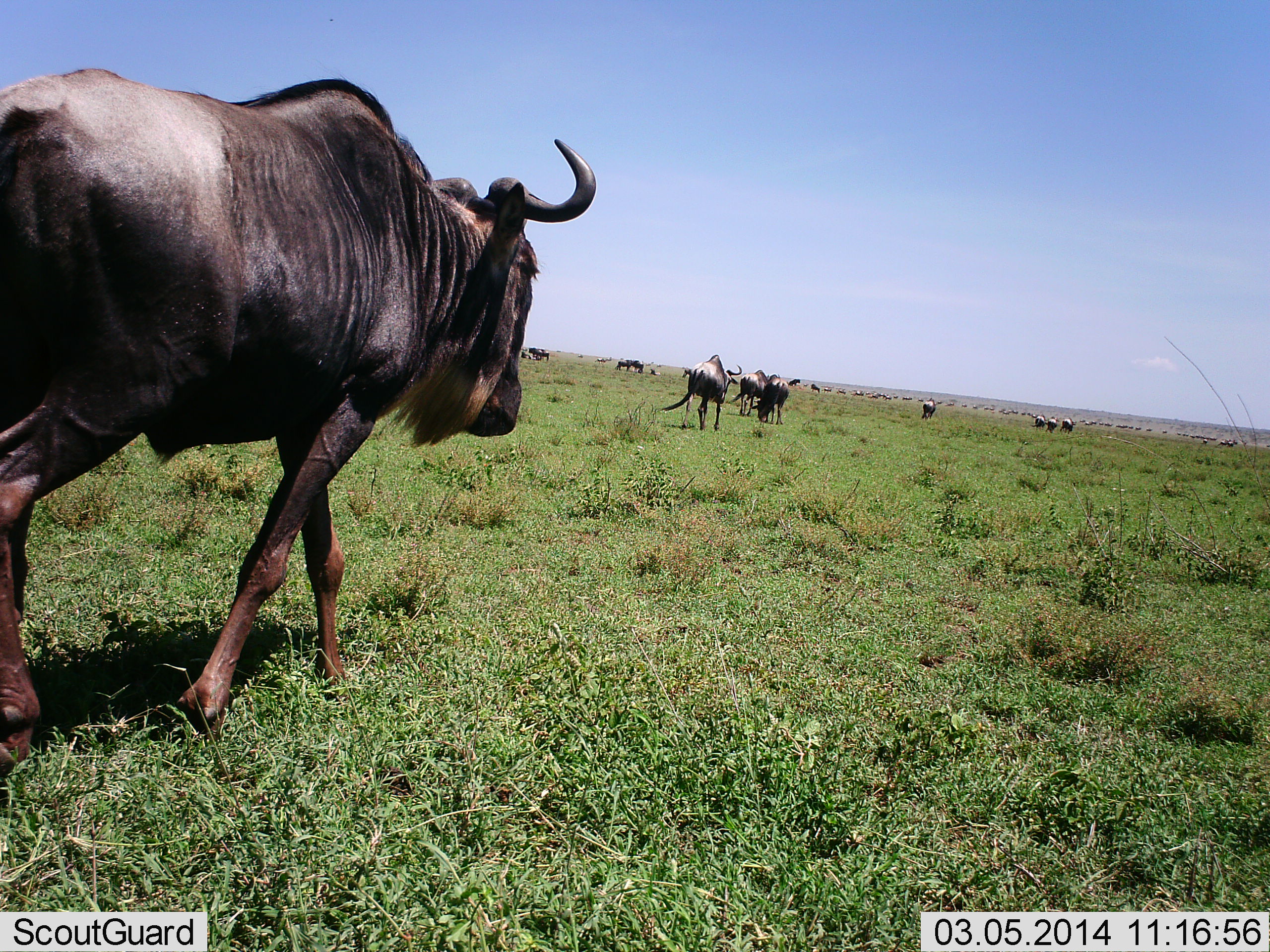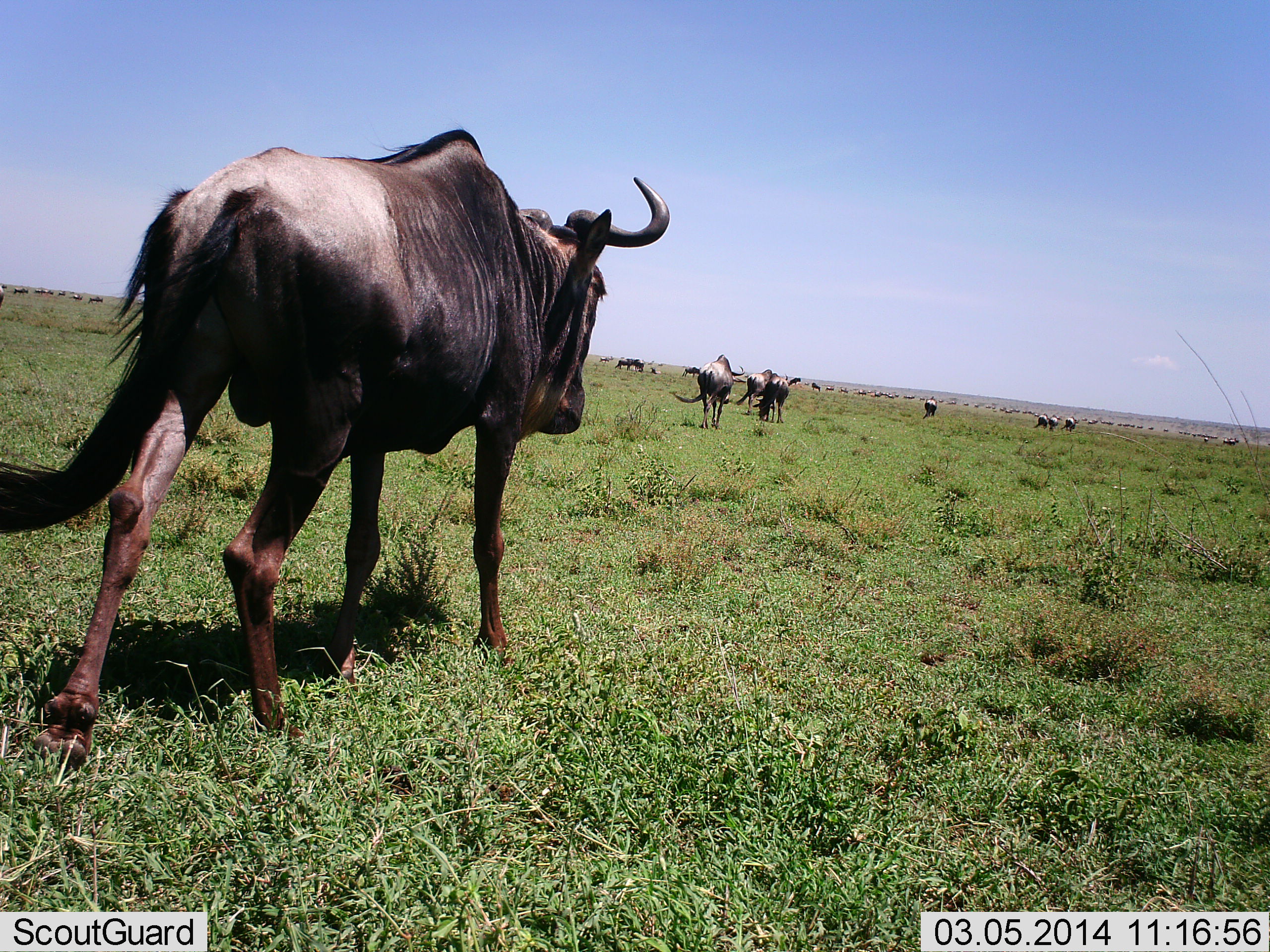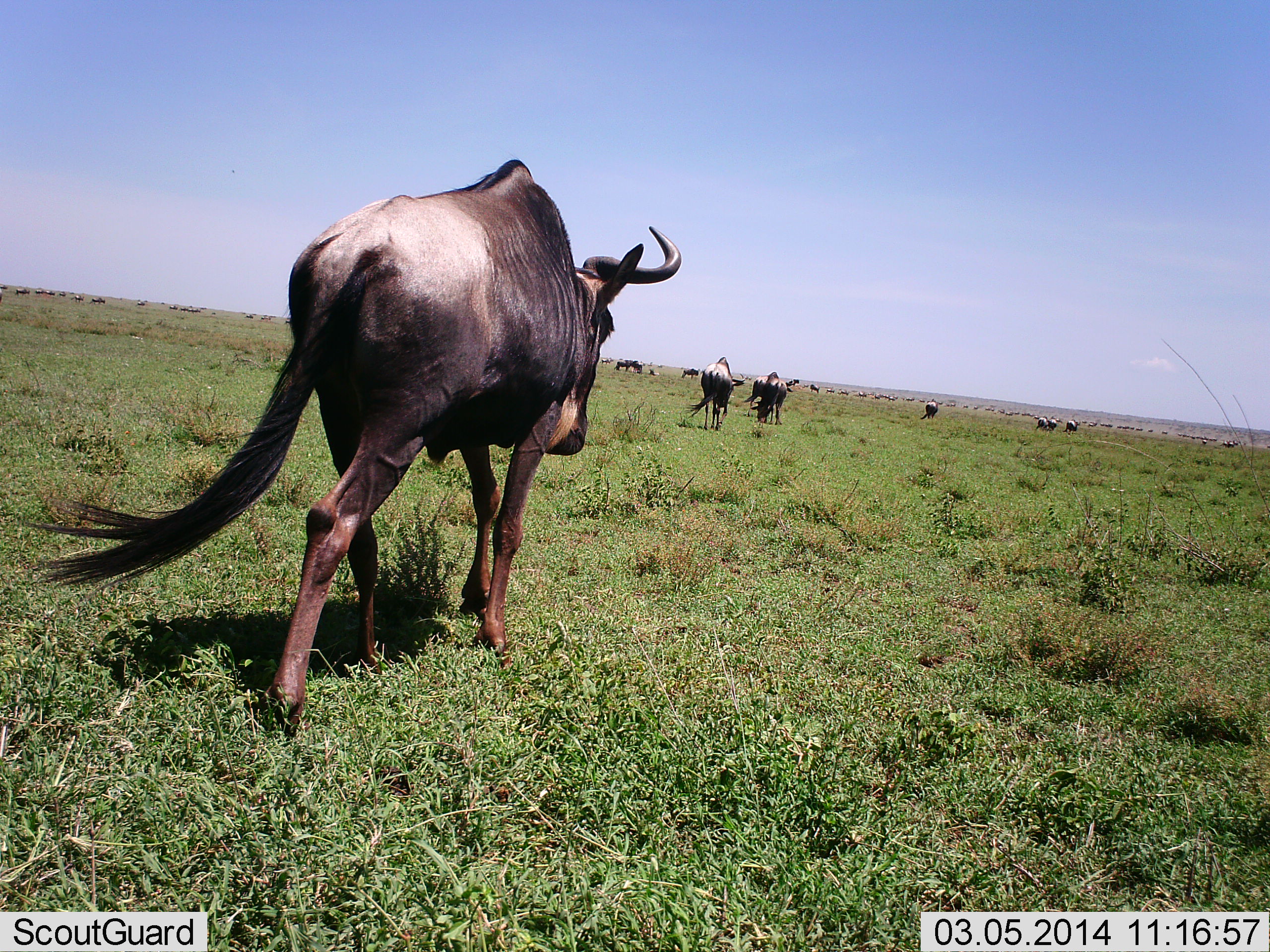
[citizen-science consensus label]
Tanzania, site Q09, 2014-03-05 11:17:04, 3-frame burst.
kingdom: Animalia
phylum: Chordata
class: Mammalia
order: Artiodactyla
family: Bovidae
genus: Connochaetes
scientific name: Connochaetes taurinus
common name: blue wildebeest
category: wildebeest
Wildebeest (blue wildebeest) (Connochaetes taurinus), count 11-50. Behavior (volunteer vote fractions): standing 10%, resting 0%, moving 100%, interacting 0%. Young present (vote fraction): 0%. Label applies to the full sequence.